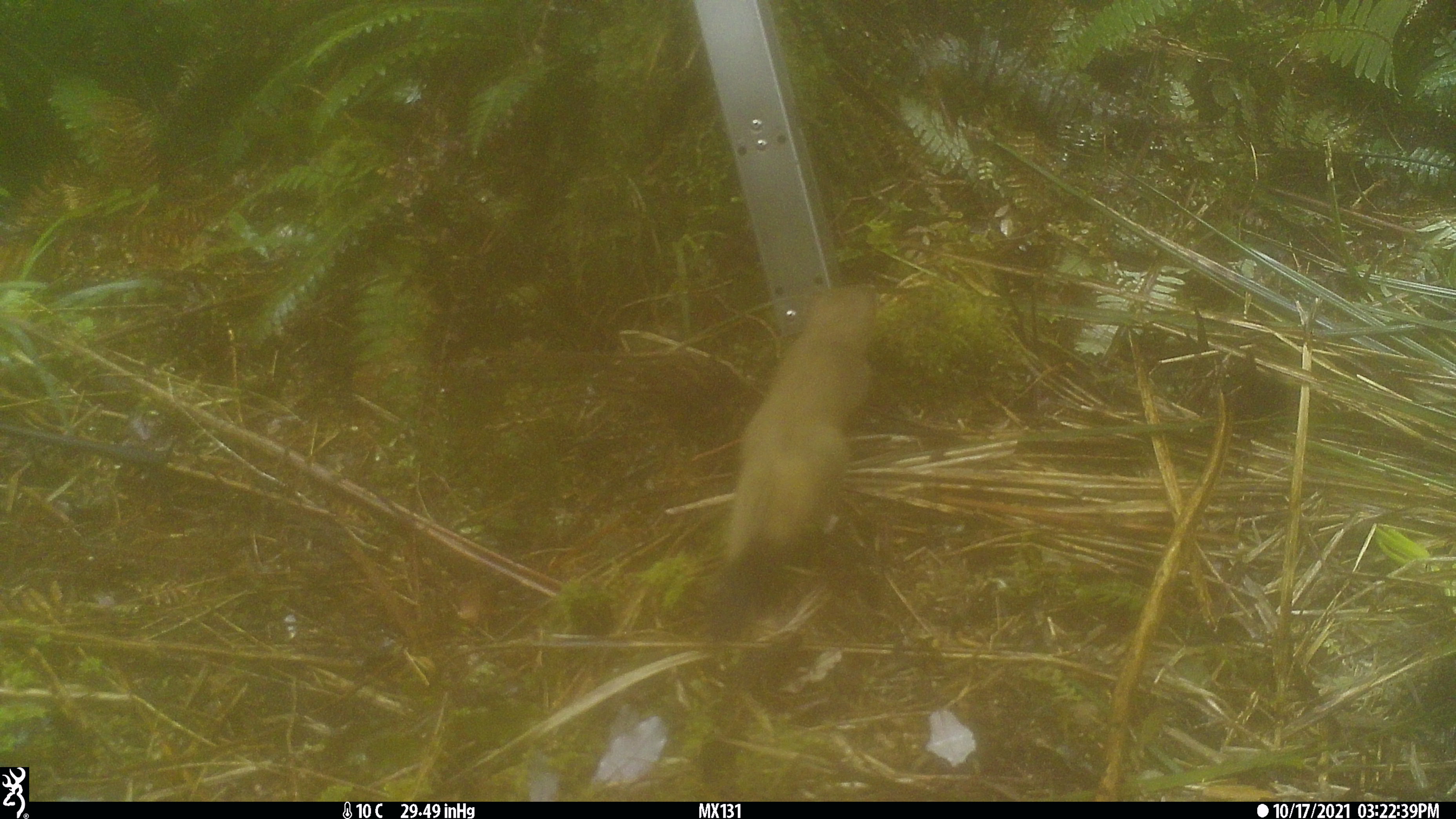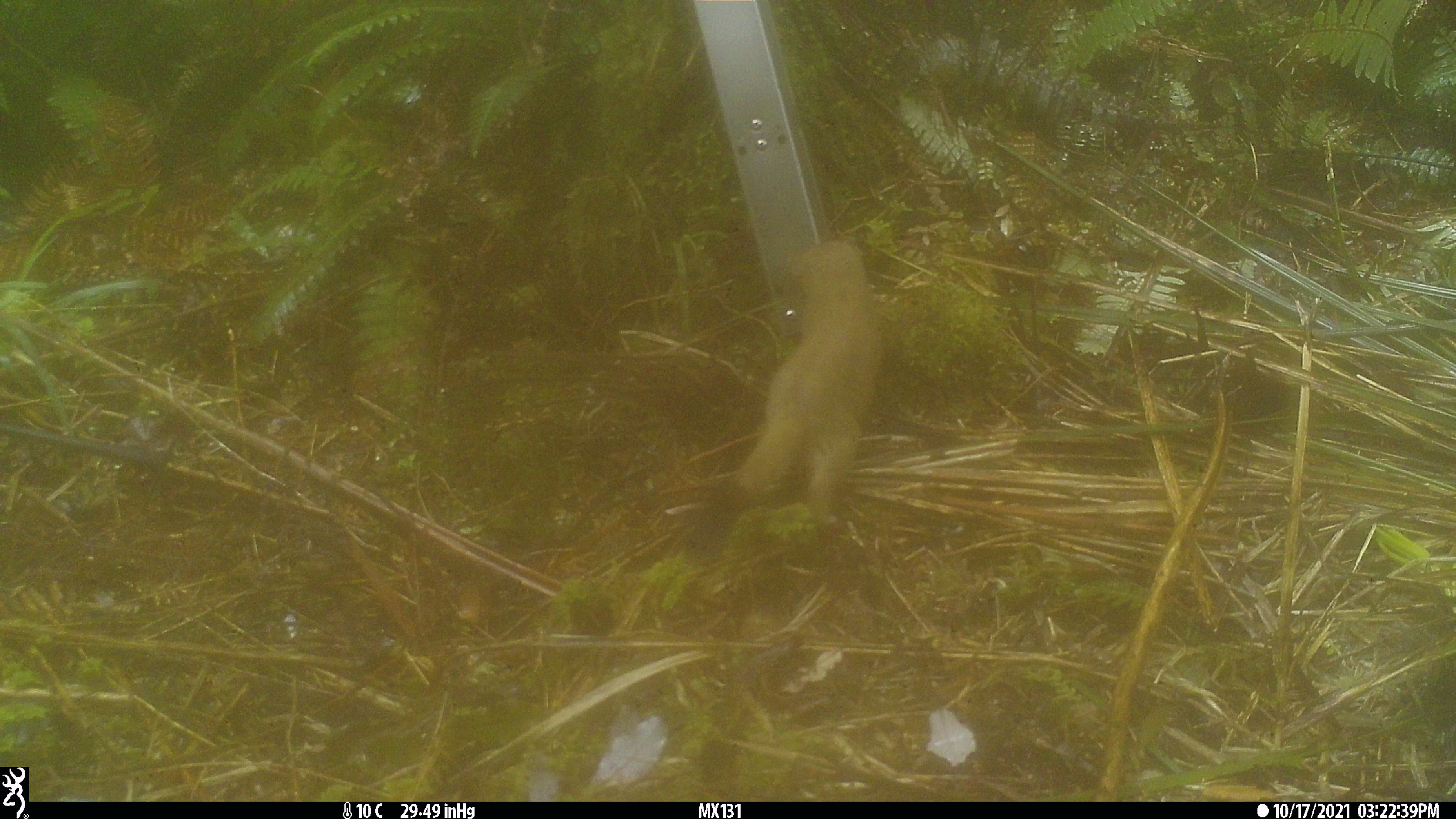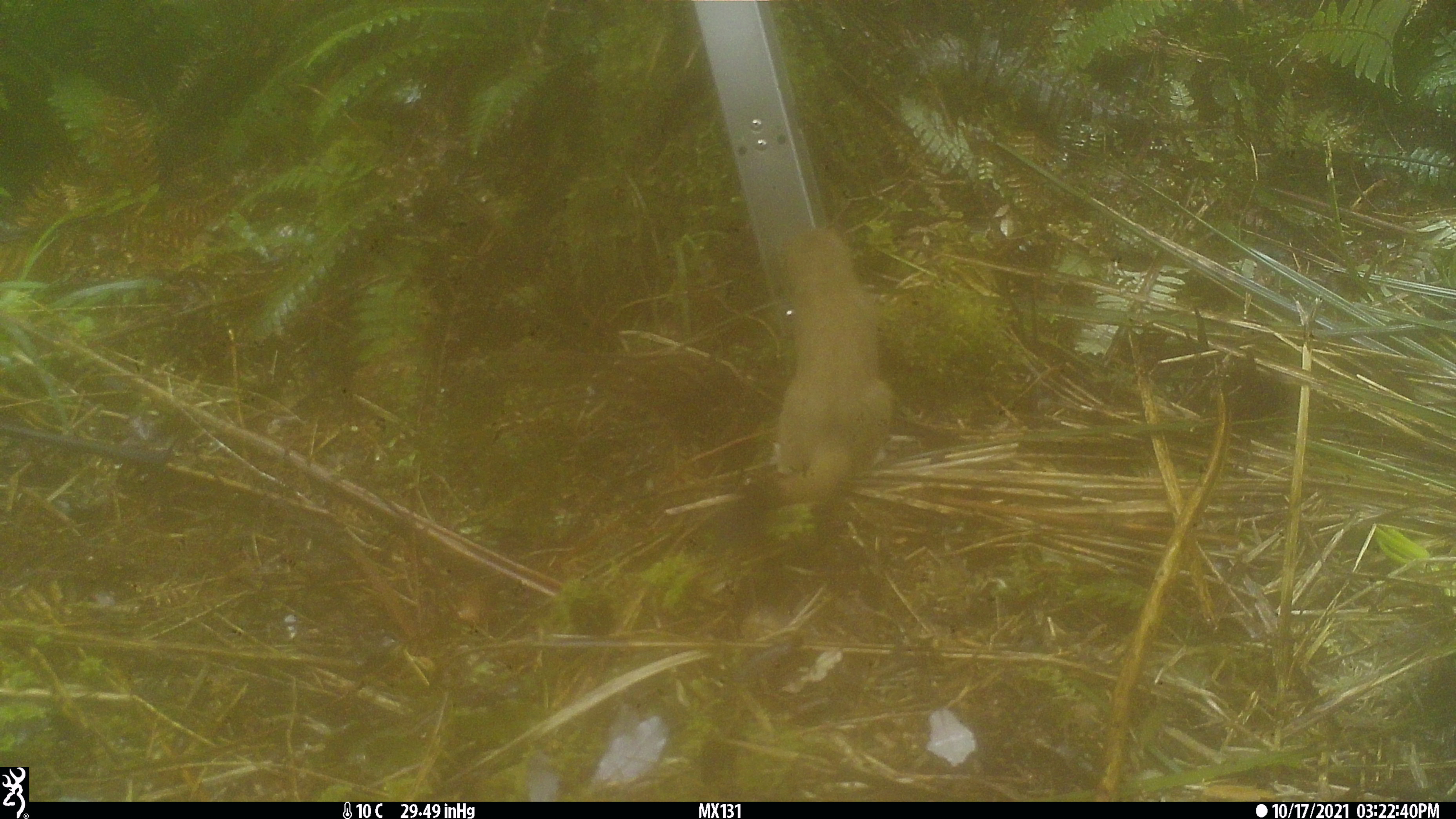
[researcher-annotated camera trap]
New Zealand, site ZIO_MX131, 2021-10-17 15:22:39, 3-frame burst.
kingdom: Animalia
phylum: Chordata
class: Mammalia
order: Carnivora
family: Mustelidae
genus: Mustela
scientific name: Mustela erminea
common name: stoat